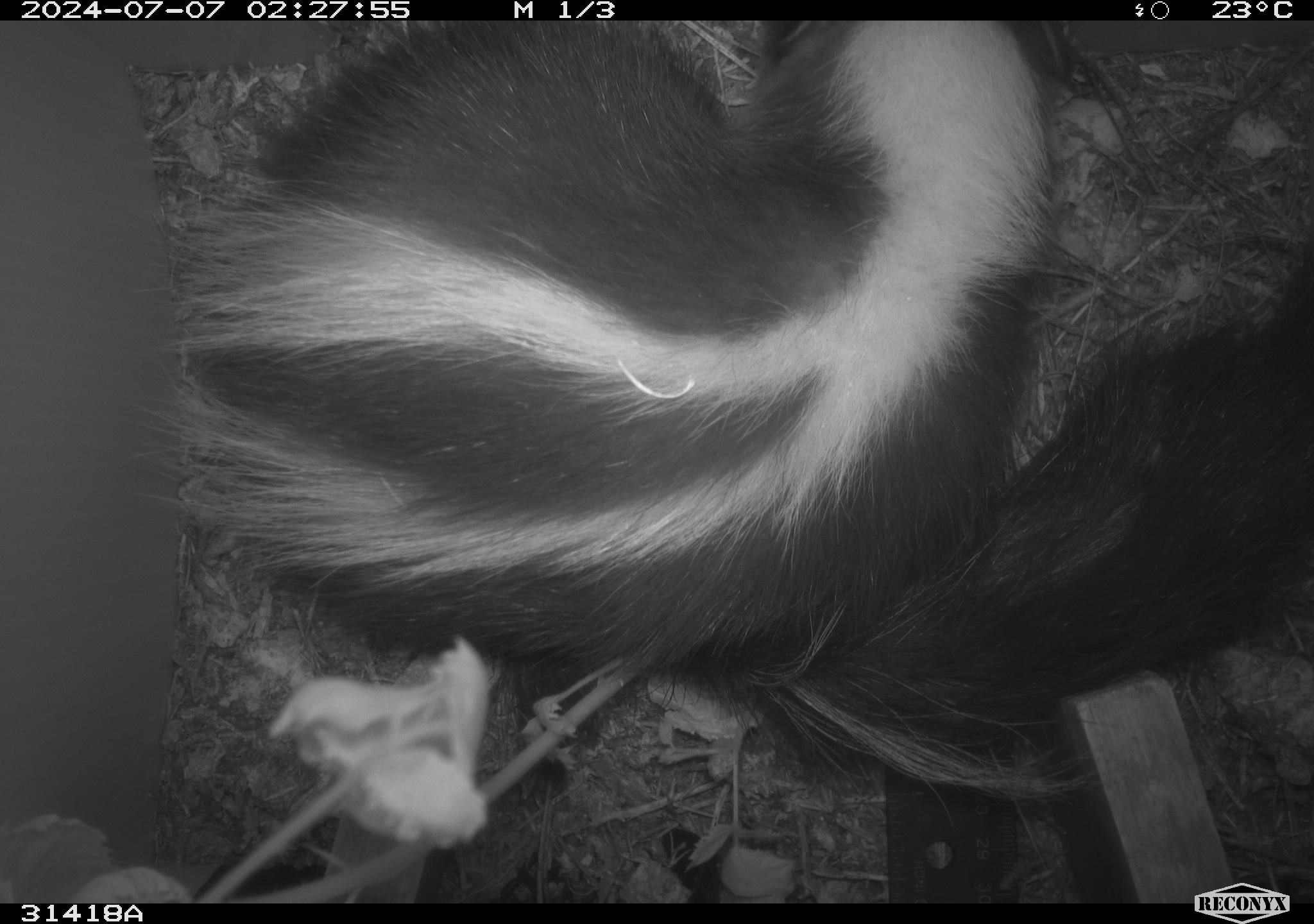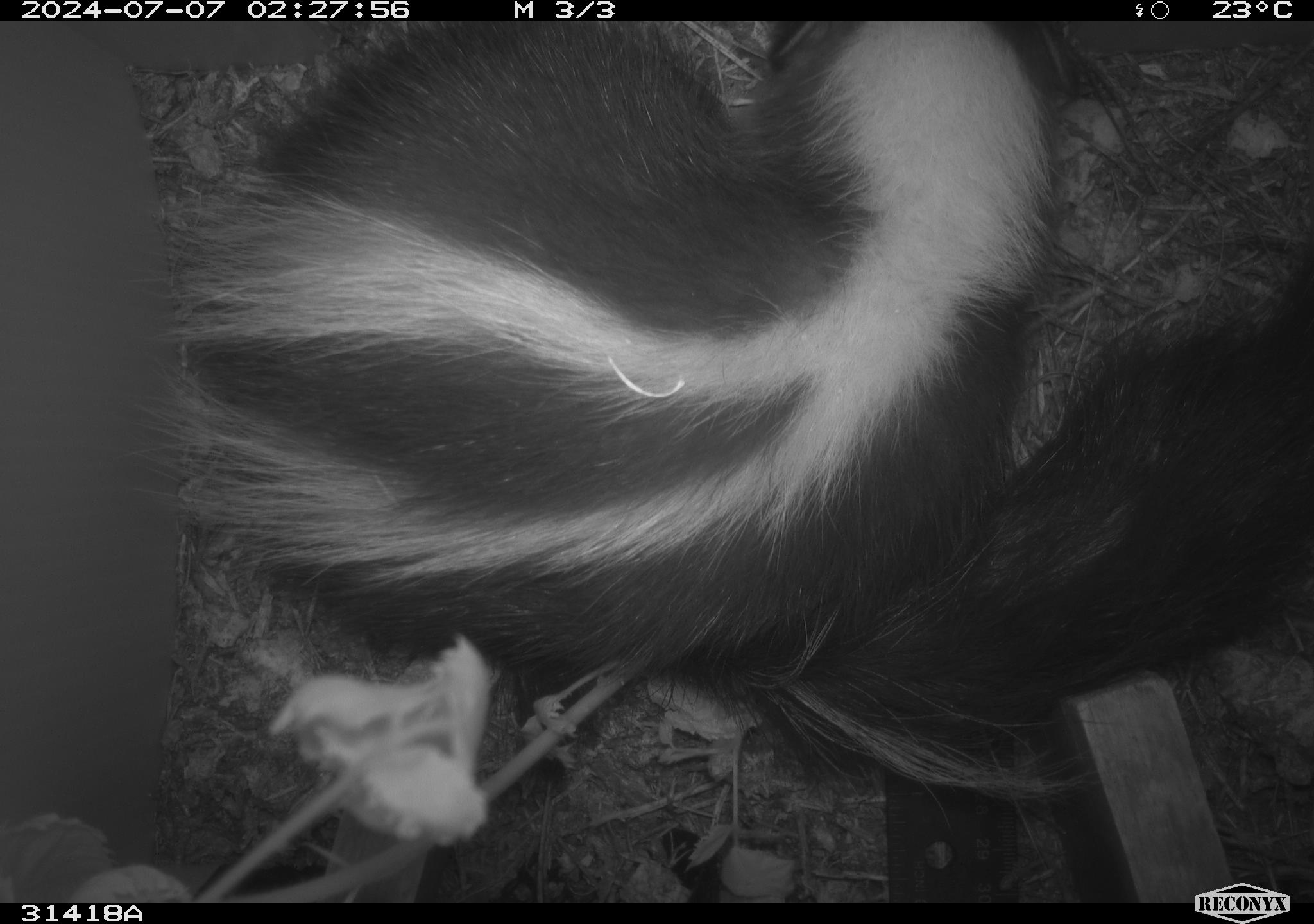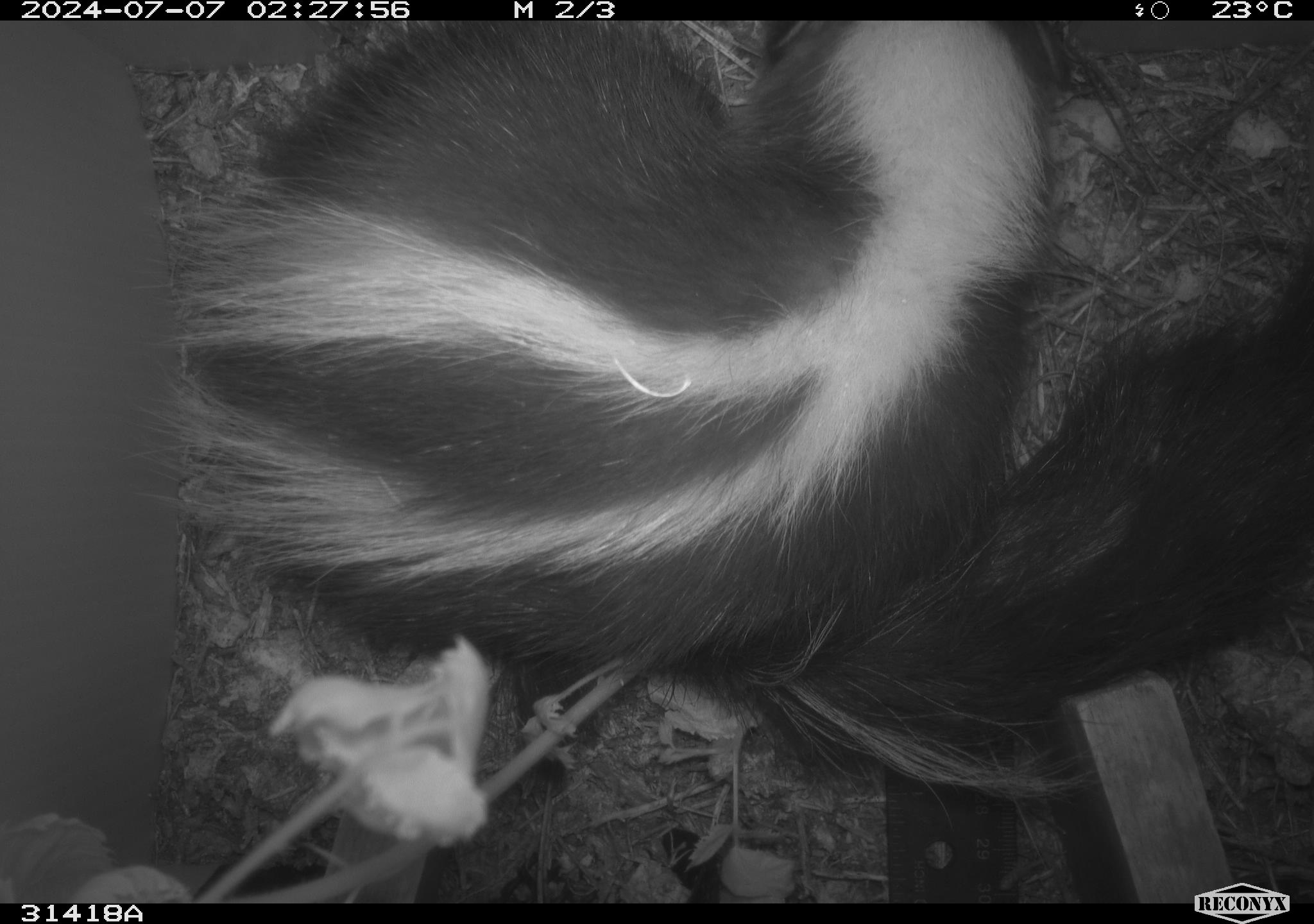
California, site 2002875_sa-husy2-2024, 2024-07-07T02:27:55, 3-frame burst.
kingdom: Animalia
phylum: Chordata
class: Mammalia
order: Carnivora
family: Mephitidae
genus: Mephitis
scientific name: Mephitis mephitis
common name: striped skunk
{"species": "striped skunk (Mephitis mephitis)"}